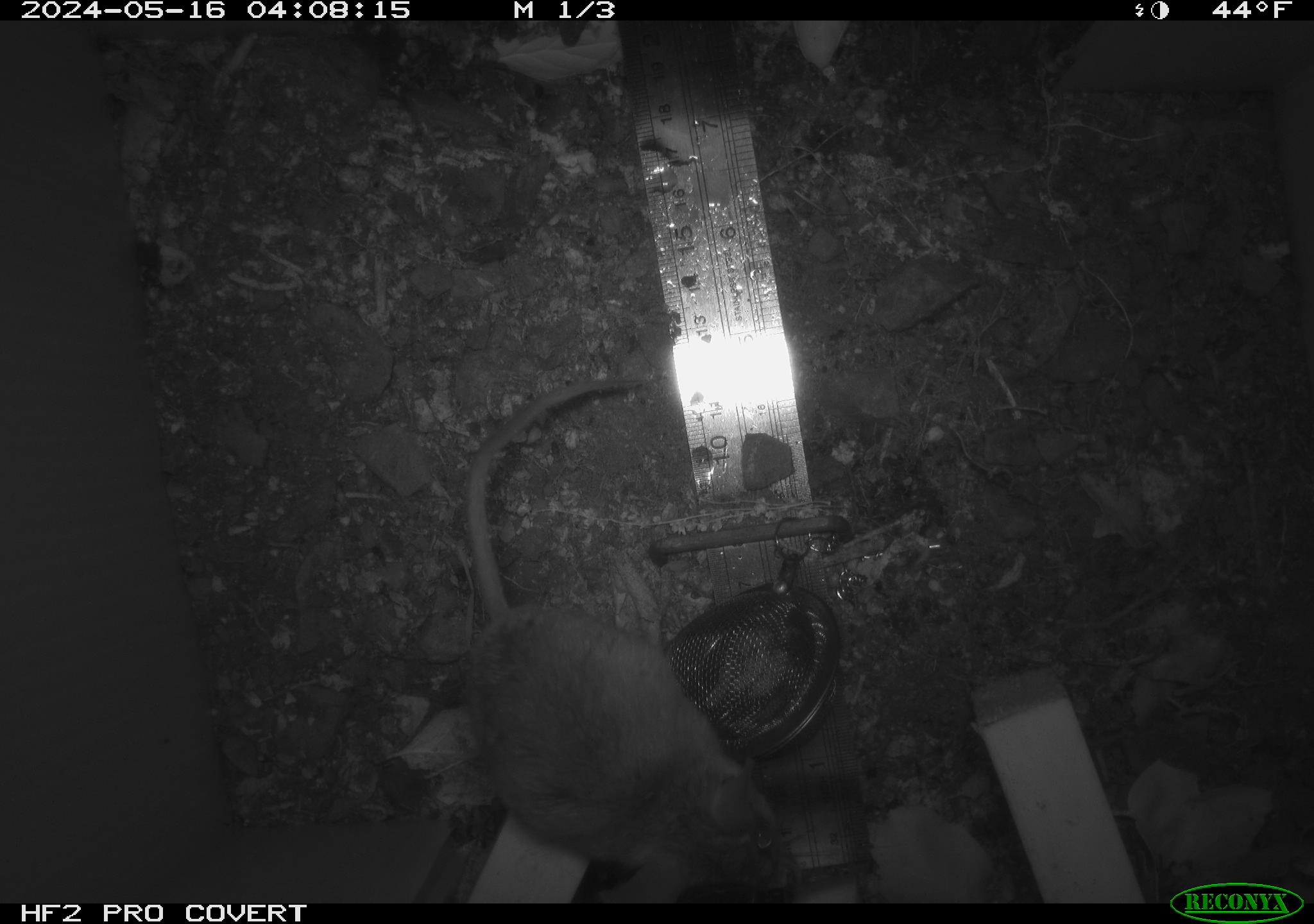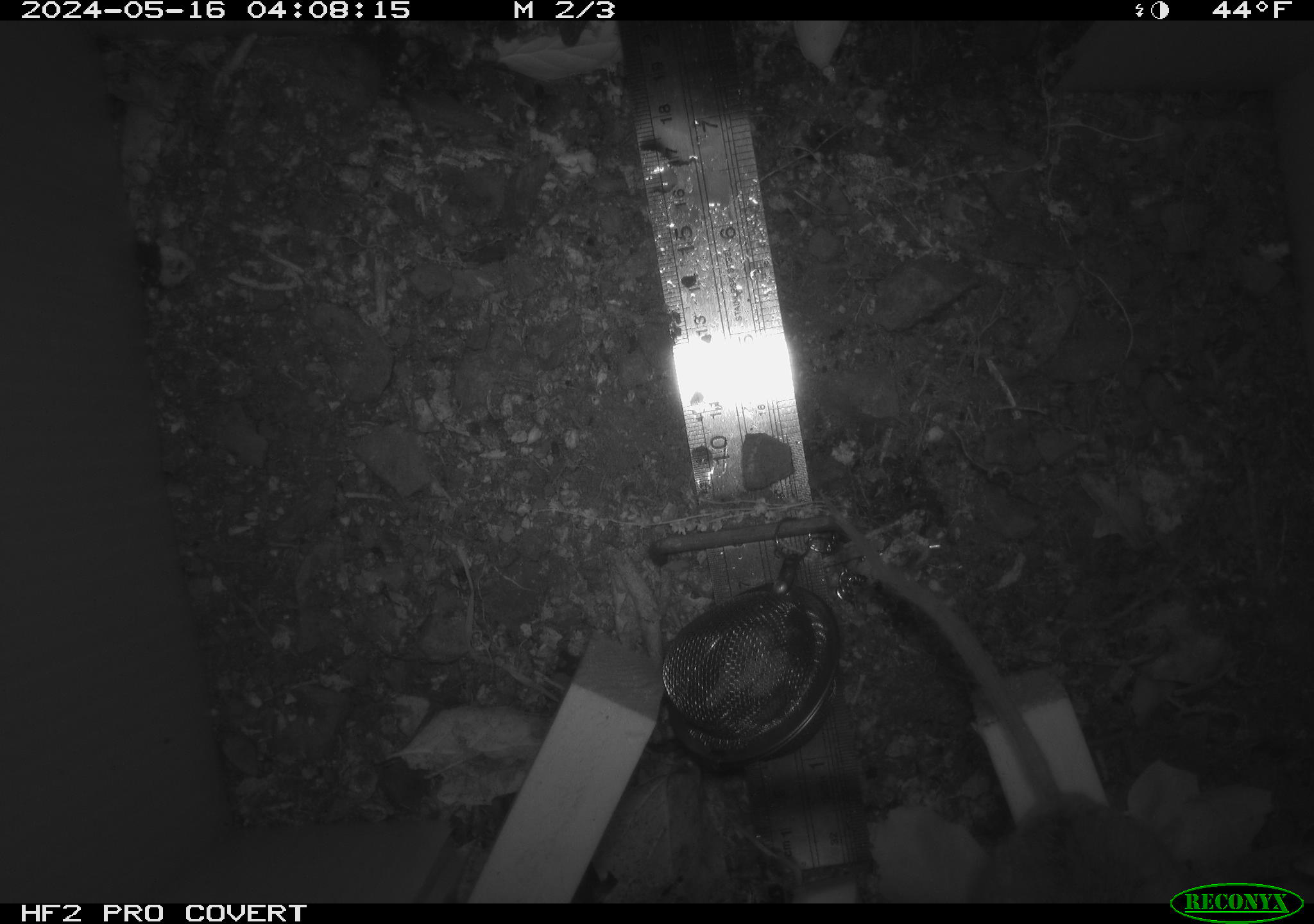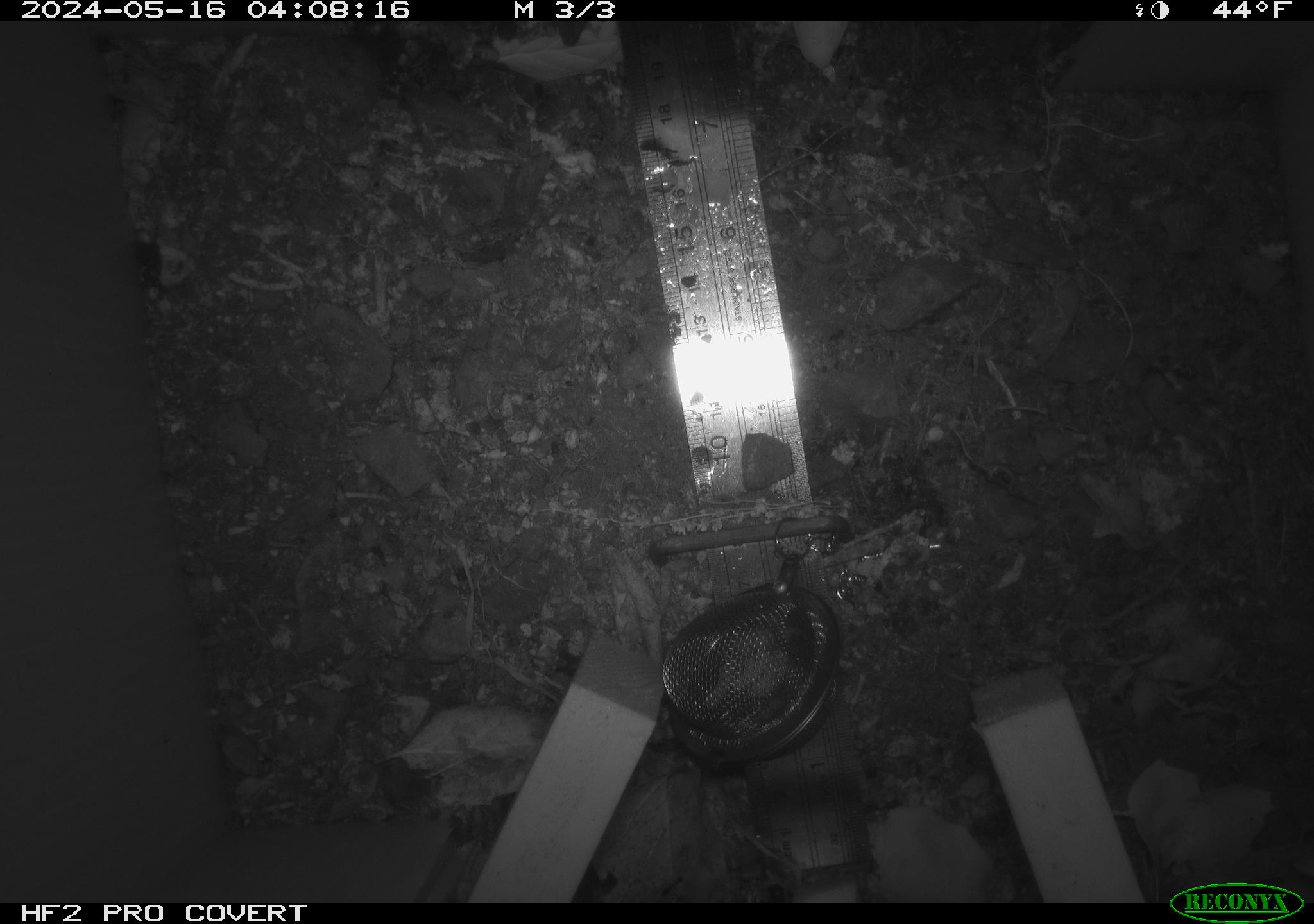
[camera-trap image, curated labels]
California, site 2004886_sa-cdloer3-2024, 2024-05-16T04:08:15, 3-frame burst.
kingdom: Animalia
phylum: Chordata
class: Mammalia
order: Rodentia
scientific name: Rodentia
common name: mouse species